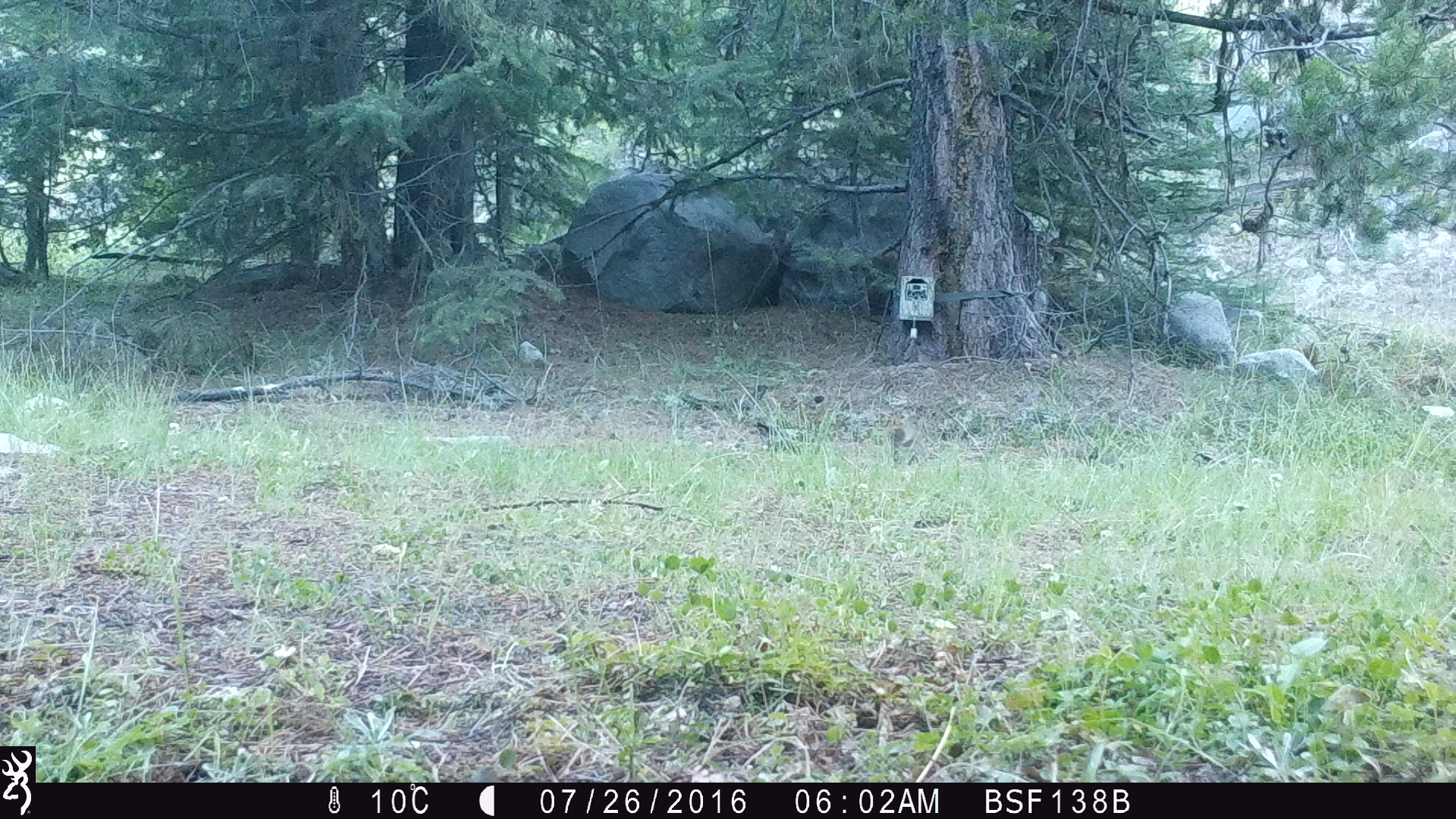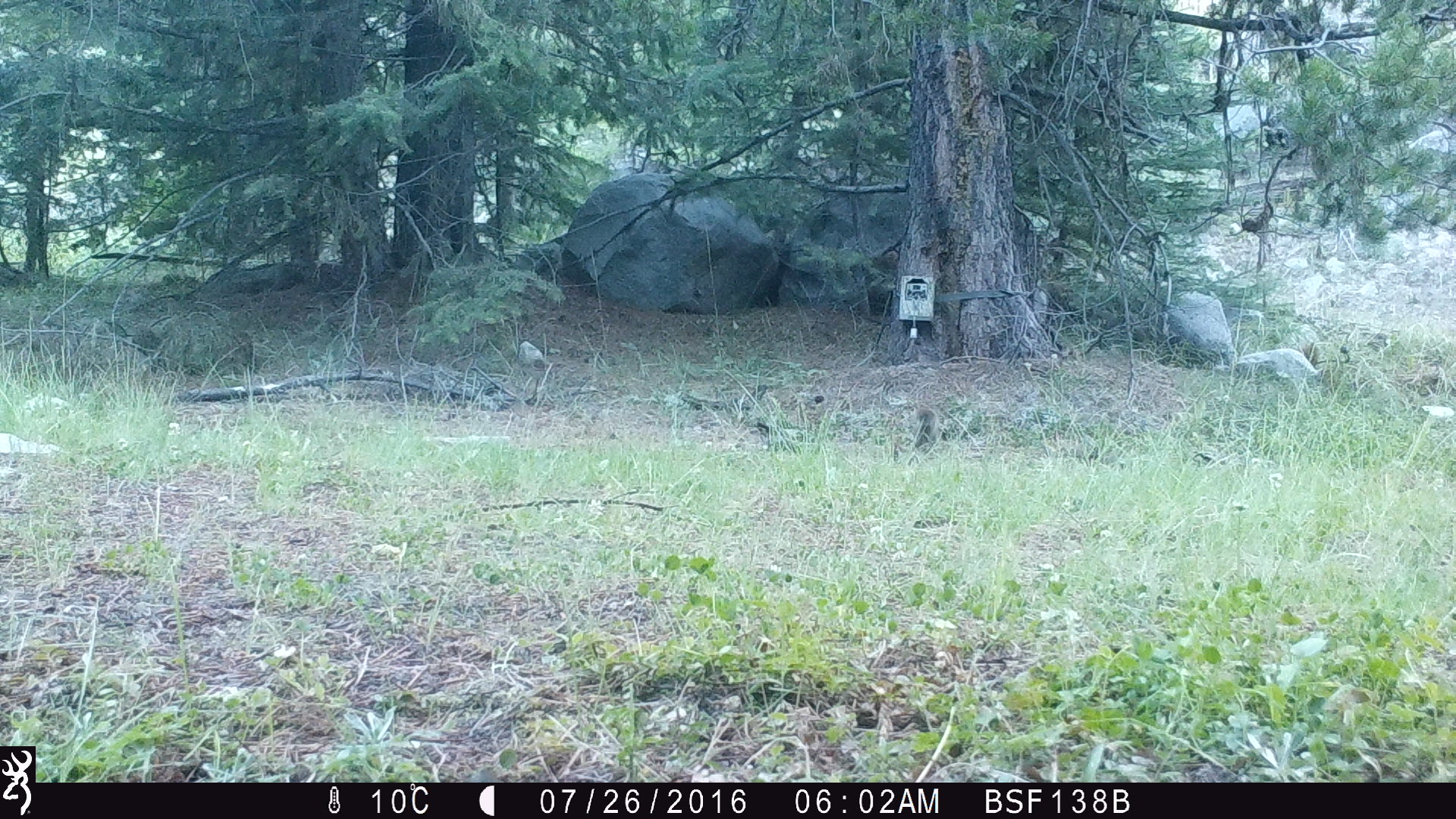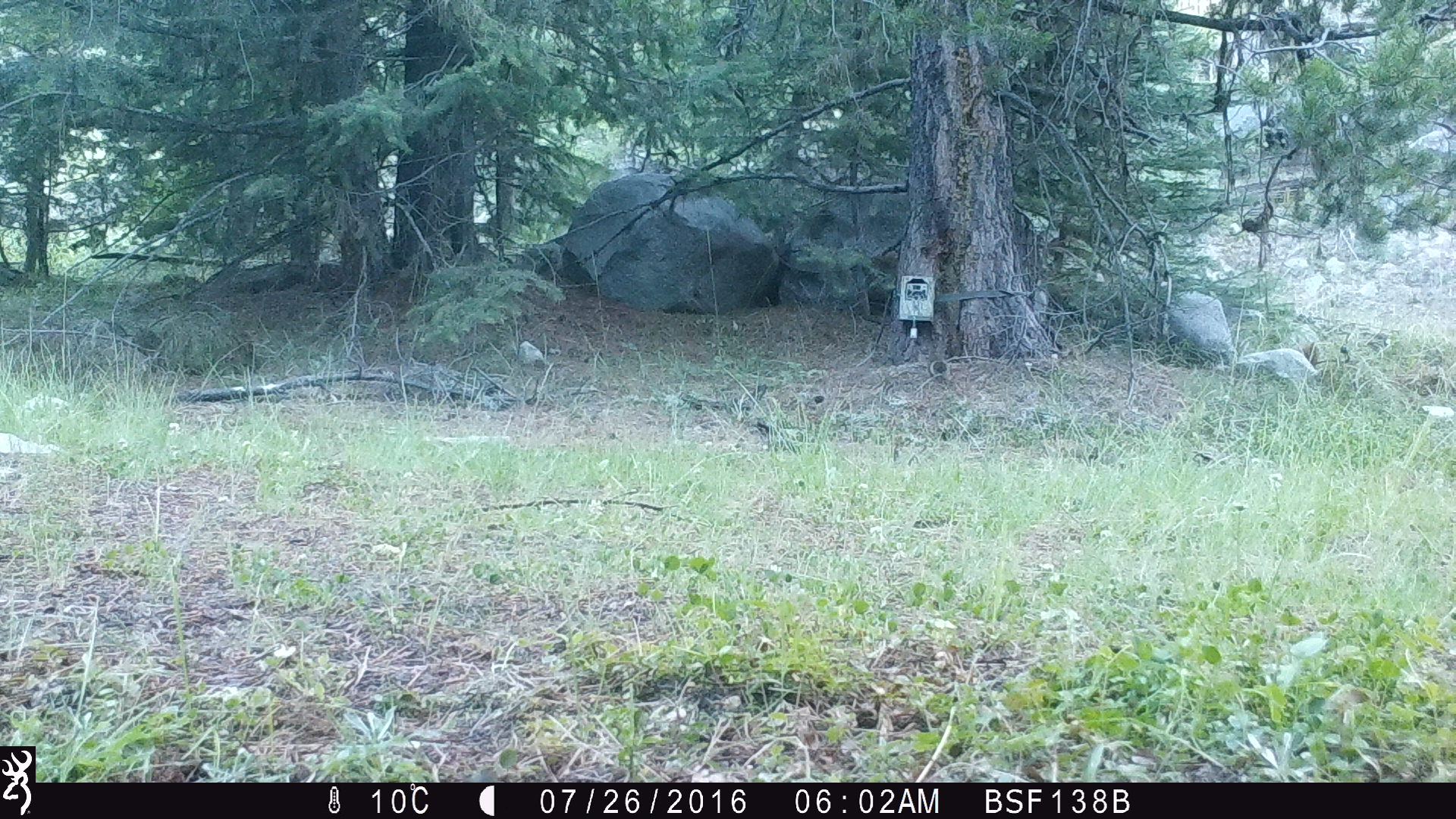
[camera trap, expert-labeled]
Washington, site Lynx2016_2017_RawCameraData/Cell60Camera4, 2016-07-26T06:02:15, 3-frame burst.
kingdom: Animalia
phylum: Chordata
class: Mammalia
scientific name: Mammalia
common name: small mammal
Small mammal (Mammalia). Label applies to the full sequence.